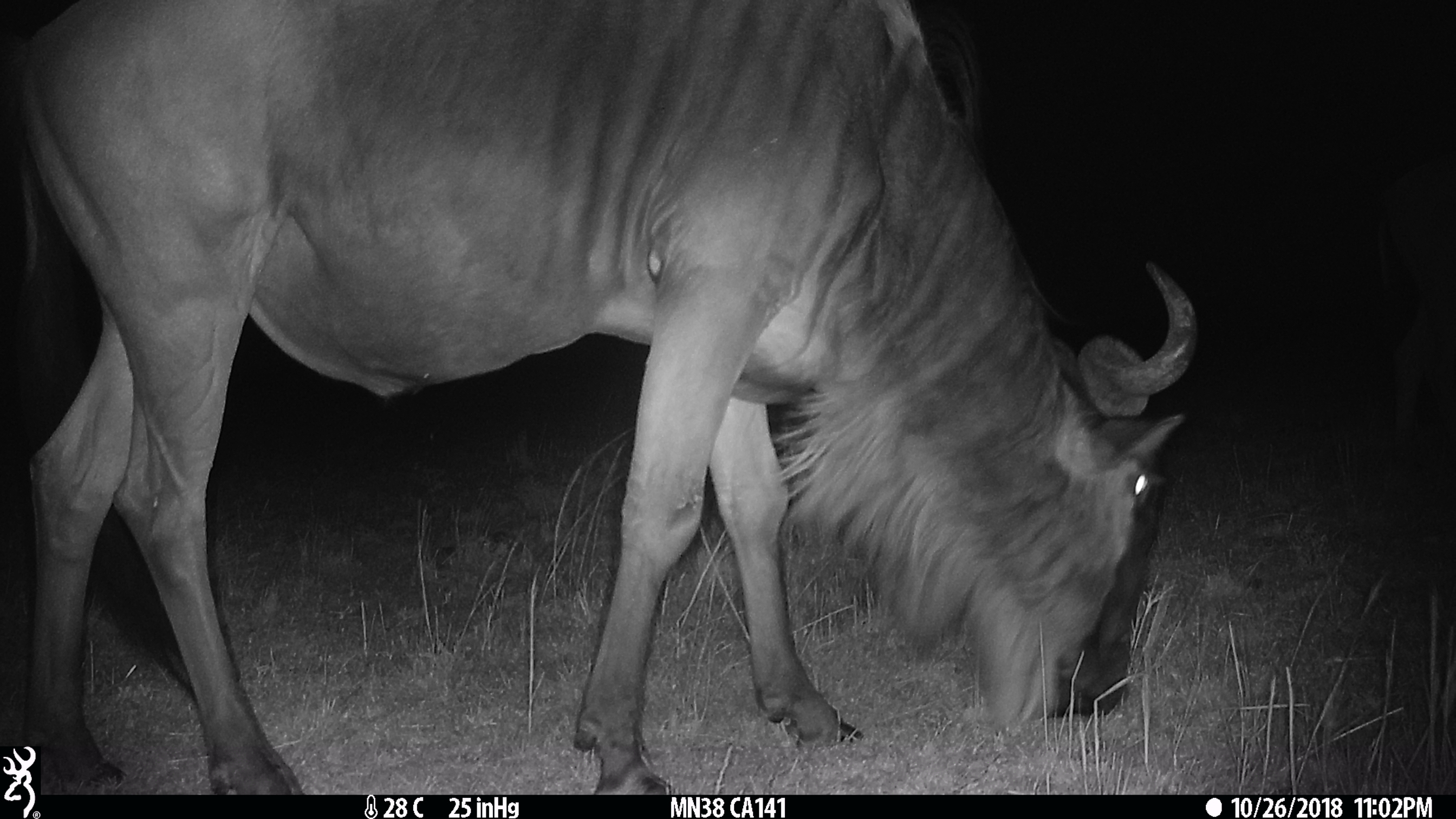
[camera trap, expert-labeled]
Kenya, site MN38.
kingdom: Animalia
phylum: Chordata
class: Mammalia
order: Artiodactyla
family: Bovidae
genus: Connochaetes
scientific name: Connochaetes taurinus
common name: blue wildebeest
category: wildebeest